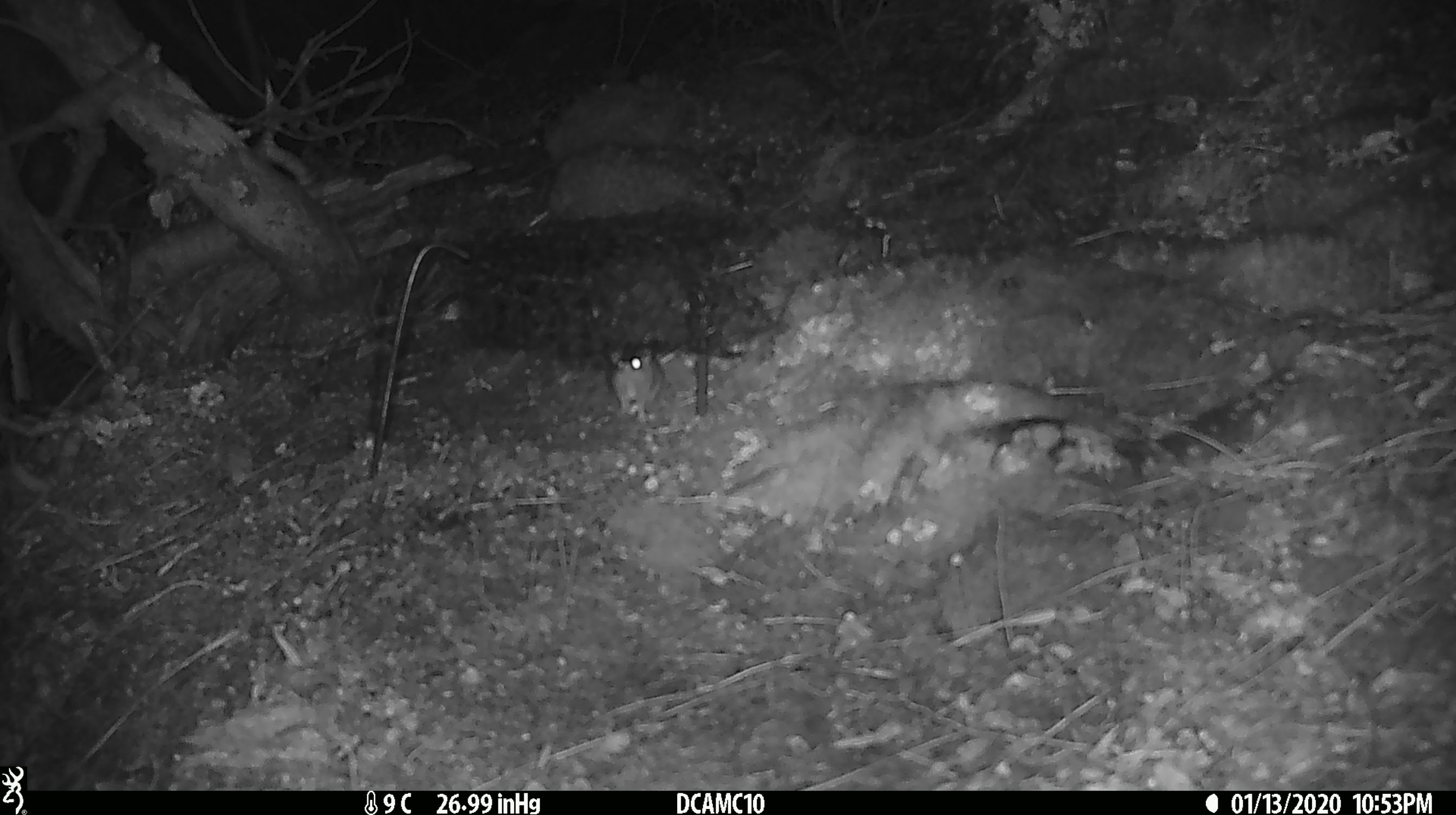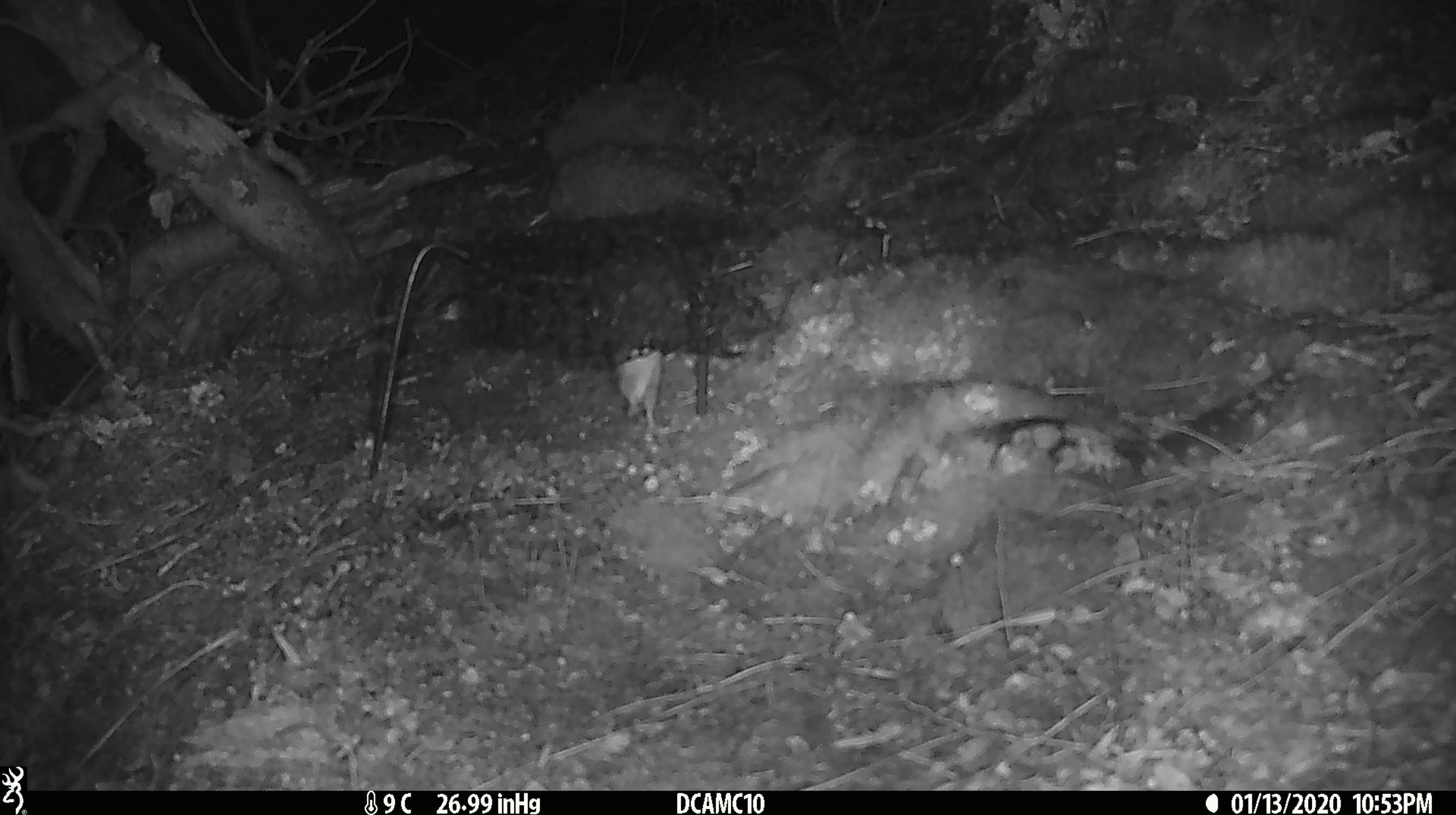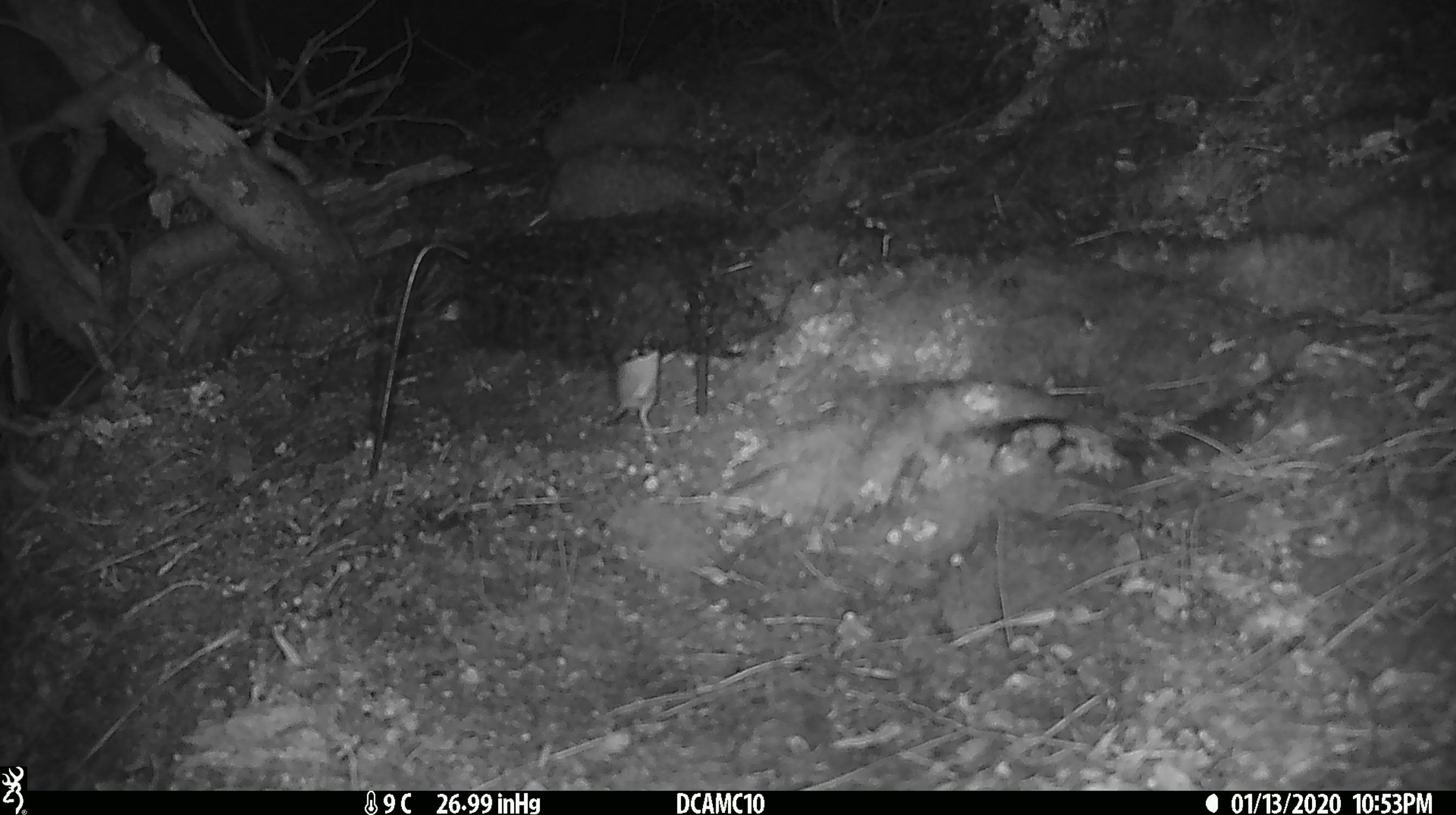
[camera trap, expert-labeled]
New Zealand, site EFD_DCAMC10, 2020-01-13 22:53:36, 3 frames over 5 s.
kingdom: Animalia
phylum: Chordata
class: Mammalia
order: Rodentia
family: Muridae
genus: Mus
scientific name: Mus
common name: mouse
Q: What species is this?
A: Mouse (Mus).